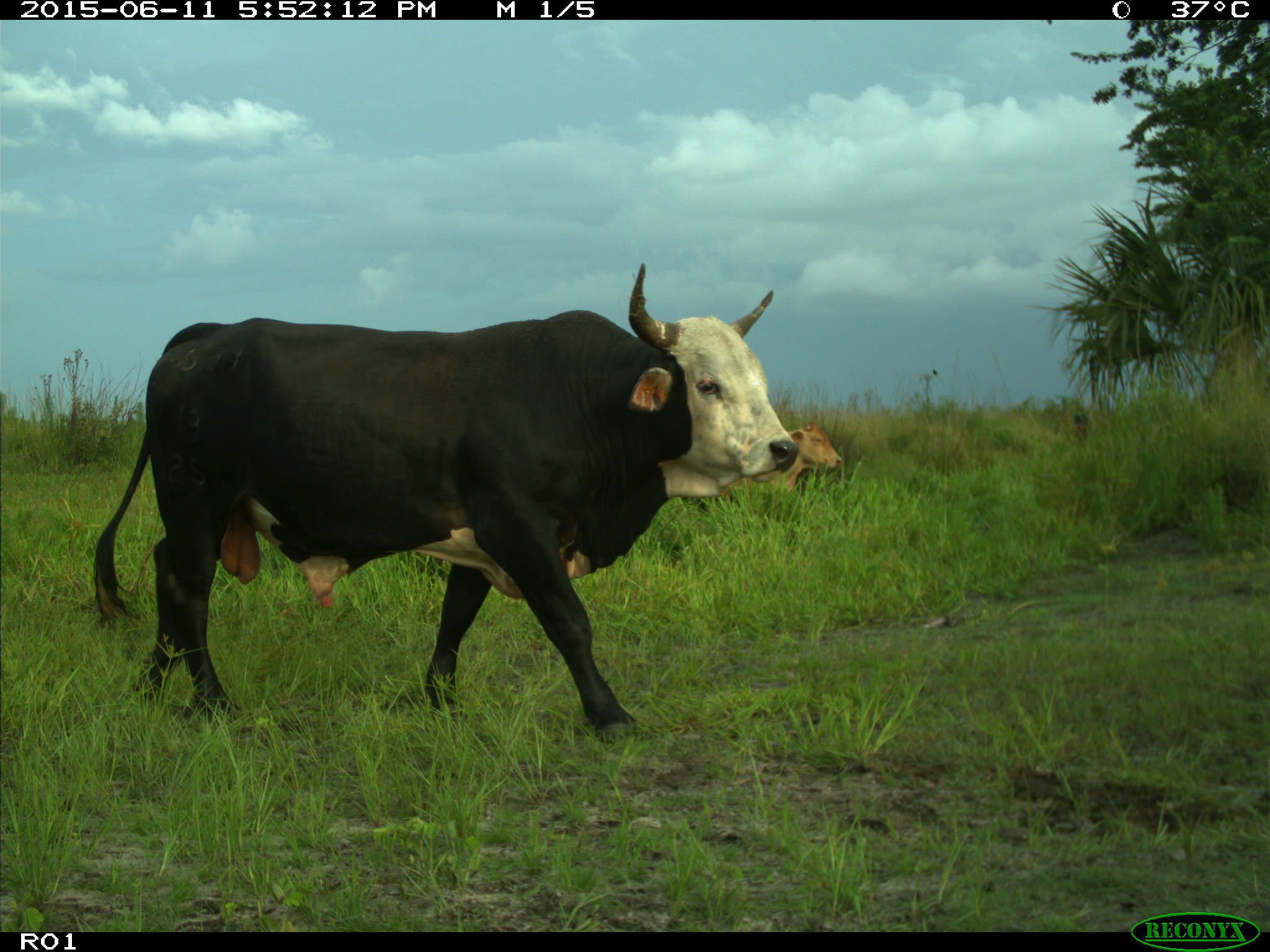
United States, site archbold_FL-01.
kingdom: Animalia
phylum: Chordata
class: Mammalia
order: Artiodactyla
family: Bovidae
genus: Bos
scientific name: Bos taurus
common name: domestic cow